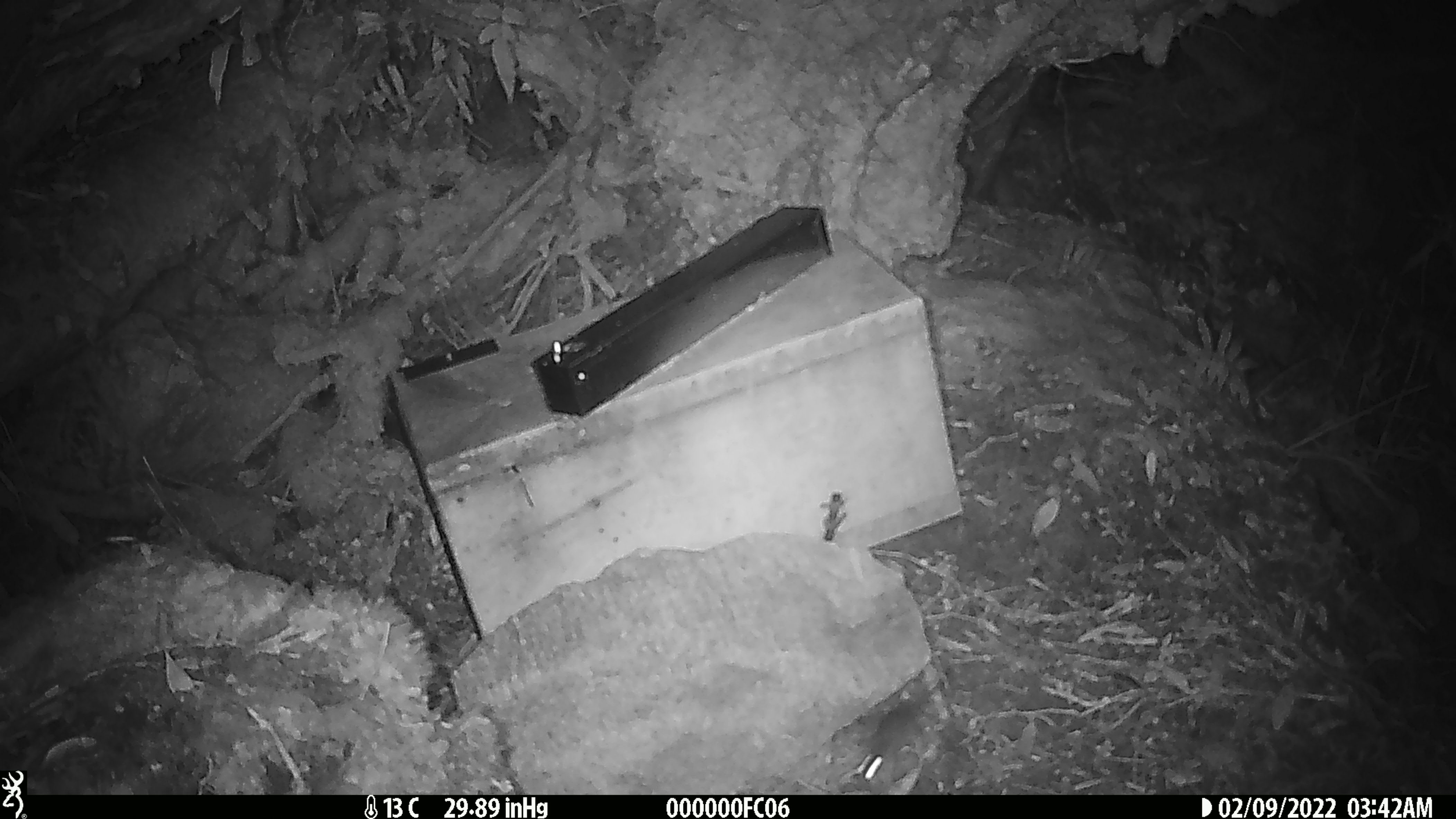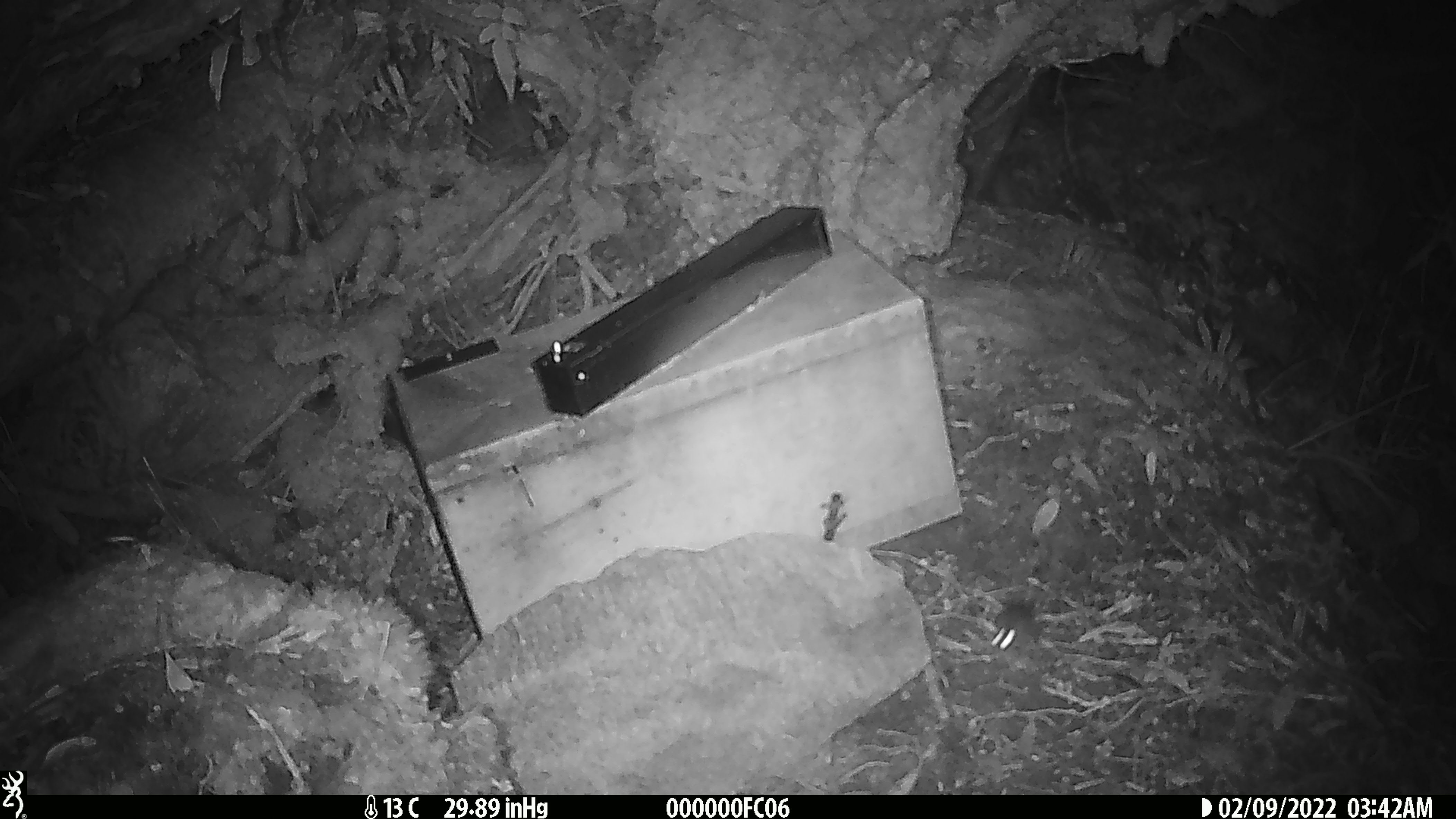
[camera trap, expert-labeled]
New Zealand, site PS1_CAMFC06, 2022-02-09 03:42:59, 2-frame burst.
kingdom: Animalia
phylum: Chordata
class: Mammalia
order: Rodentia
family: Muridae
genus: Mus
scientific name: Mus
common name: mouse